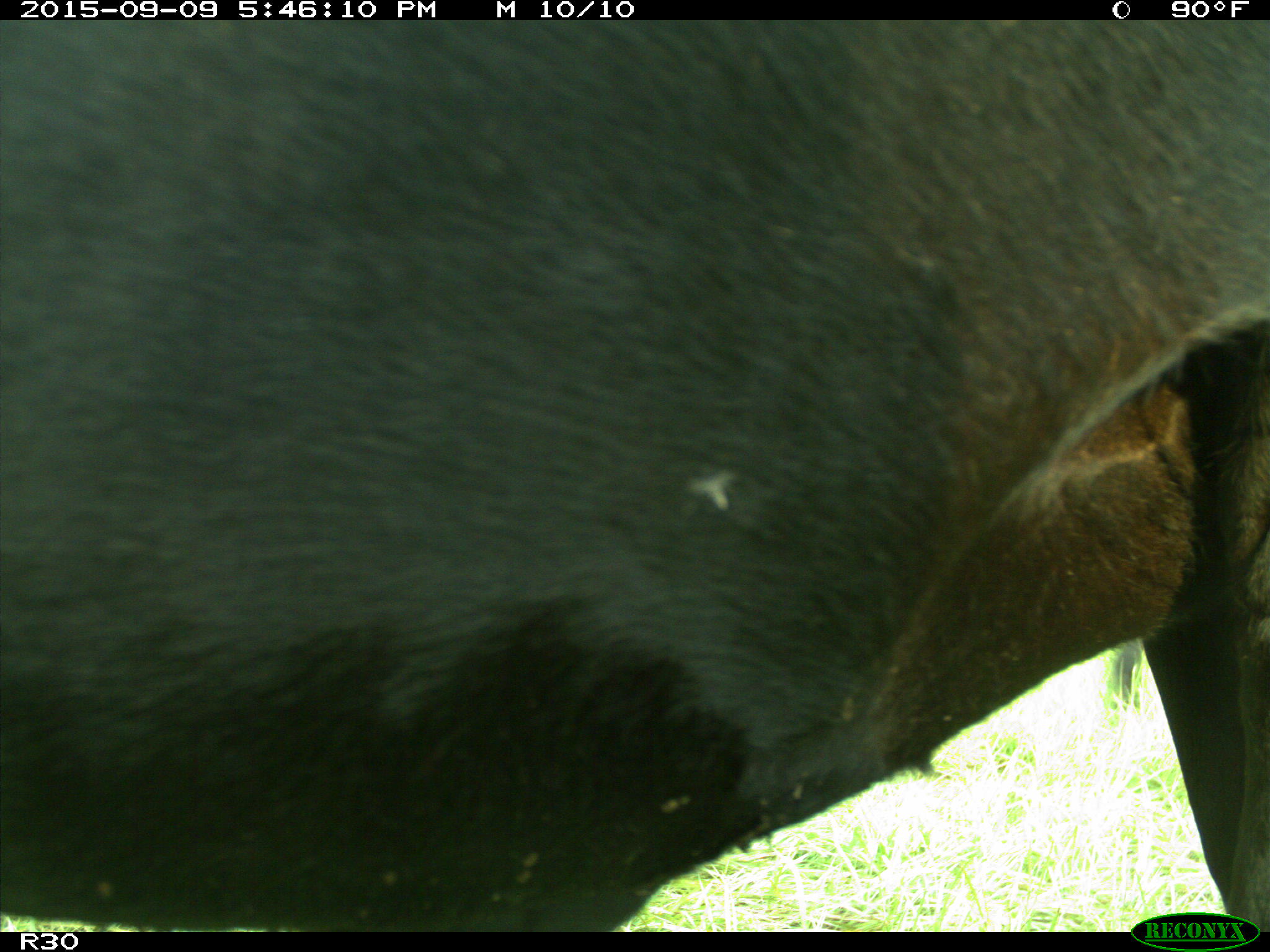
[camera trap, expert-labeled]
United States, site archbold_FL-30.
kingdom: Animalia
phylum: Chordata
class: Mammalia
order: Artiodactyla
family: Bovidae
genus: Bos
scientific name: Bos taurus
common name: domestic cow